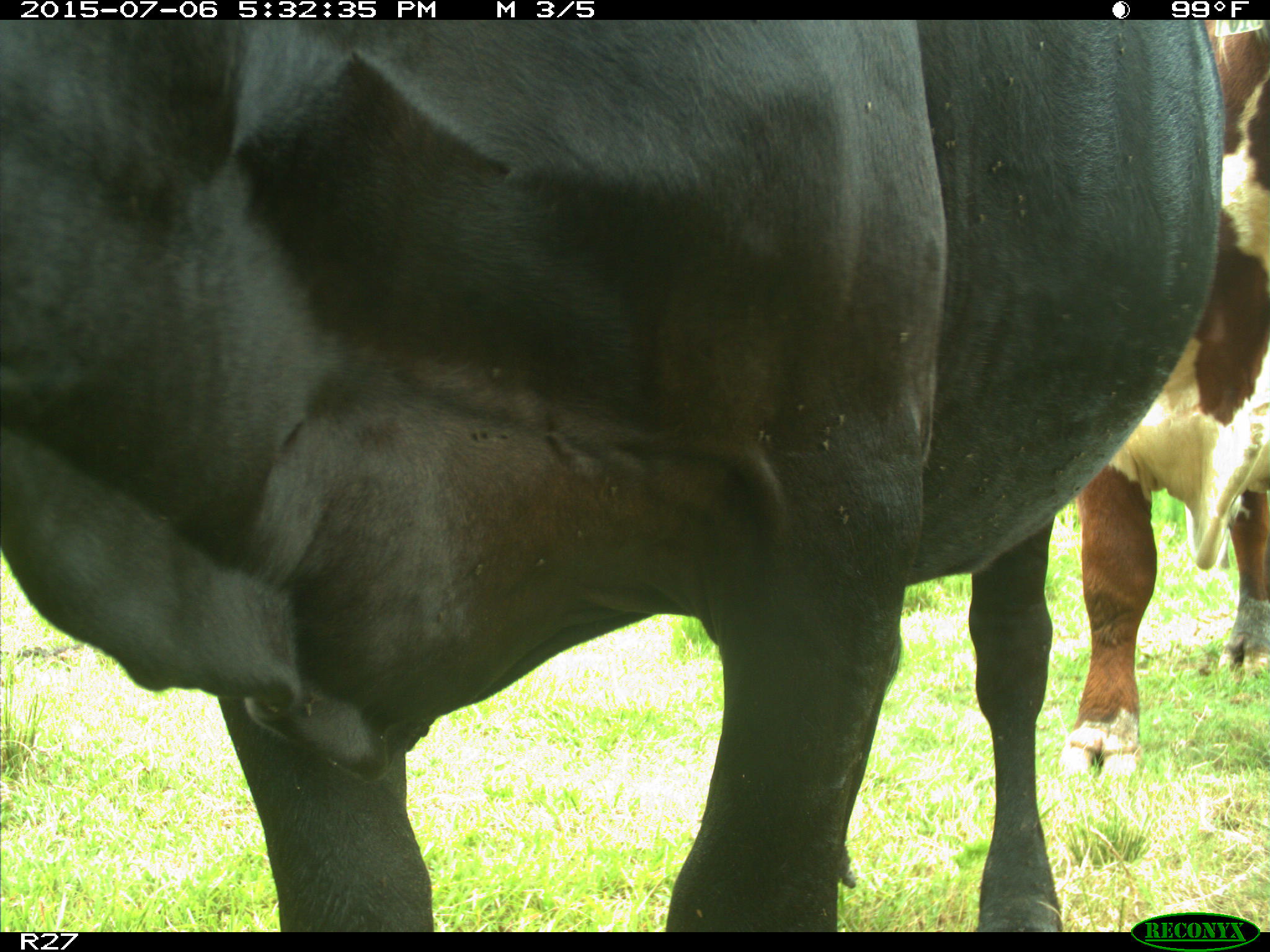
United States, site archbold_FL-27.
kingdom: Animalia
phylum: Chordata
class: Mammalia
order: Artiodactyla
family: Bovidae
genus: Bos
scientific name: Bos taurus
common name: domestic cow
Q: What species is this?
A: Bos taurus (domestic cow).